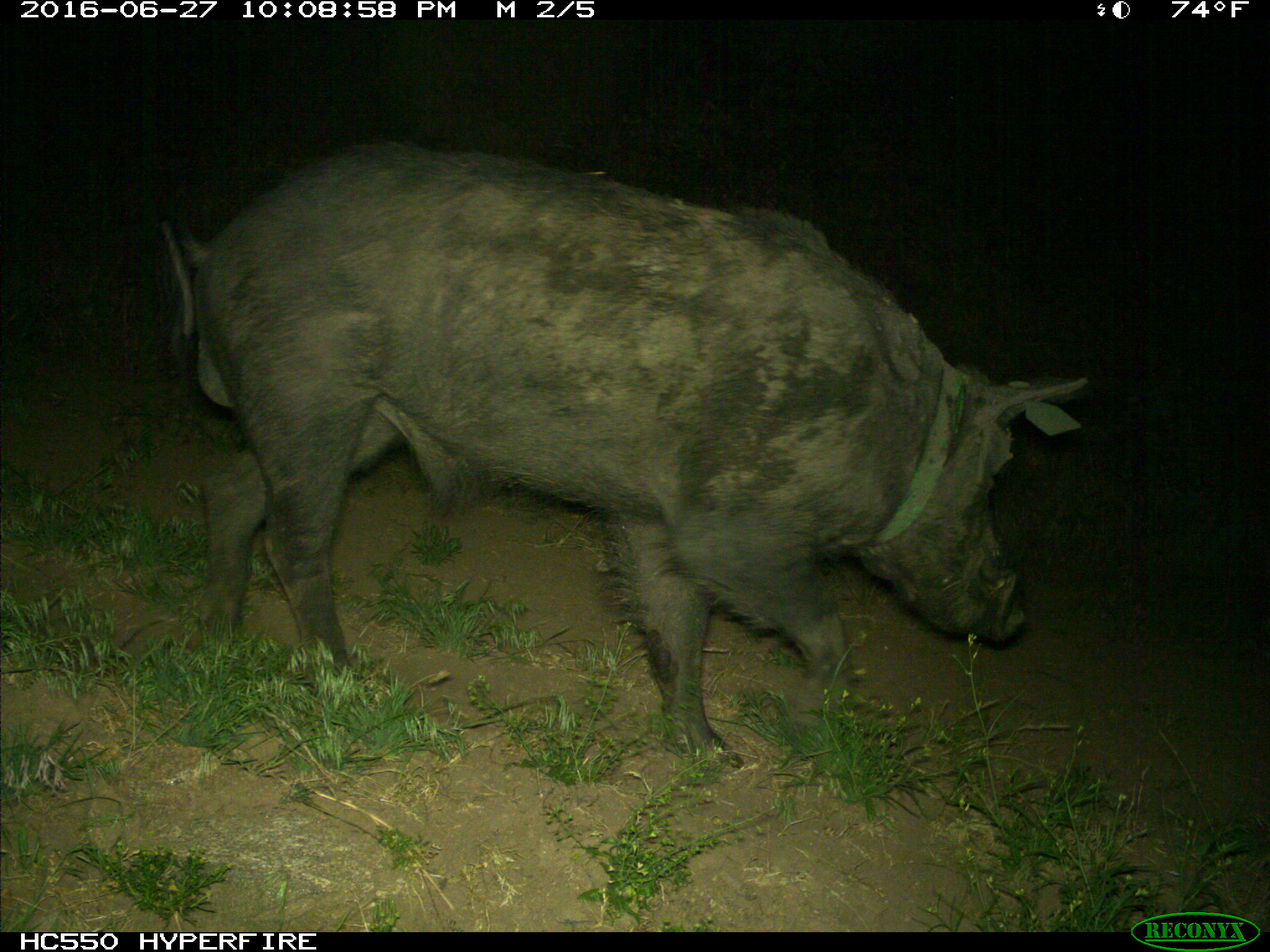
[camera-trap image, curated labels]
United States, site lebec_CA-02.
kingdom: Animalia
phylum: Chordata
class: Mammalia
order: Artiodactyla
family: Suidae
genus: Sus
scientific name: Sus scrofa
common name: wild boar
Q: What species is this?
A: Sus scrofa (wild boar).